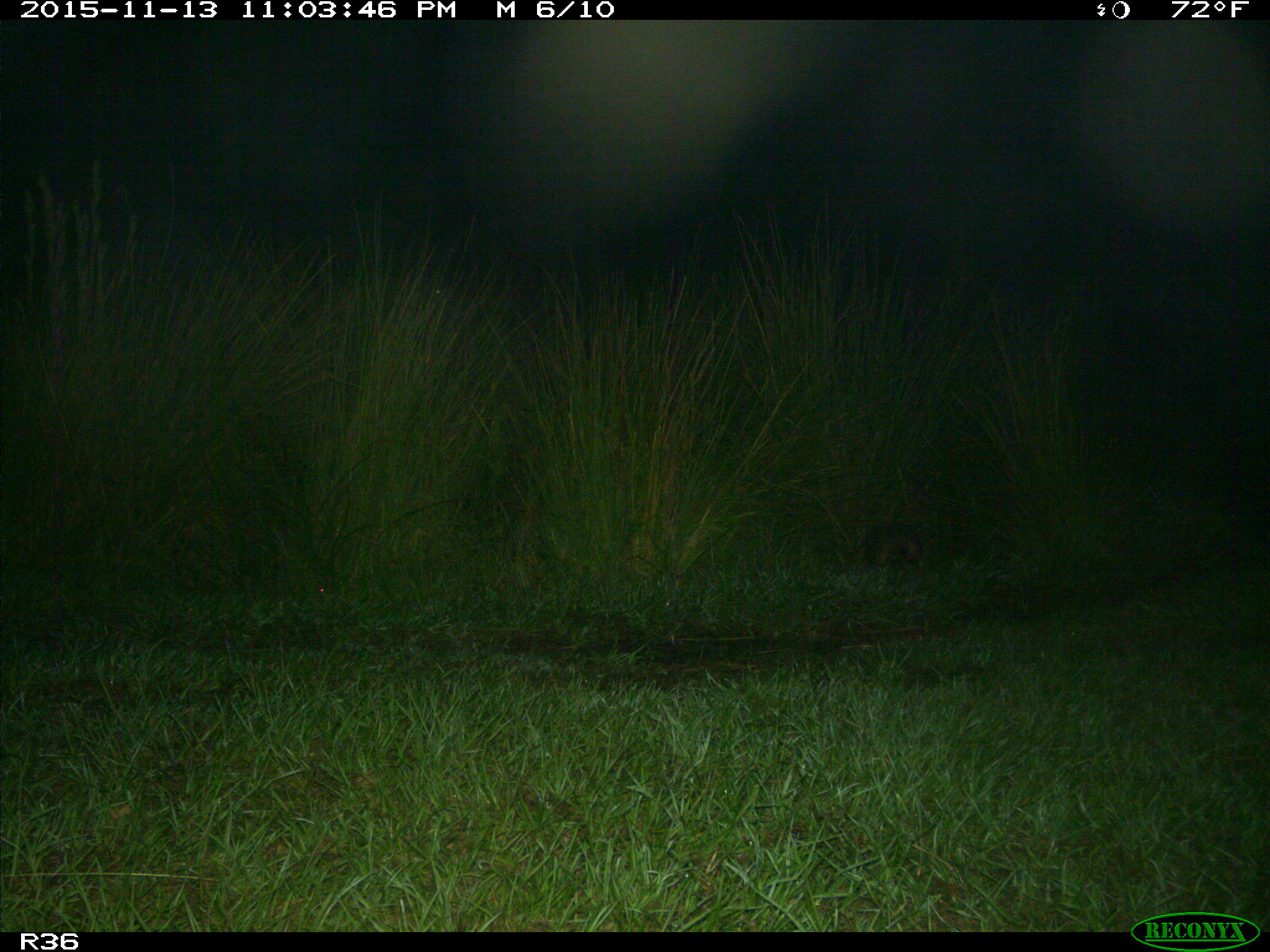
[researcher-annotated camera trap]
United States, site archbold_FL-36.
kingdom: Animalia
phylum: Chordata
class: Mammalia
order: Cingulata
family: Dasypodidae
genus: Dasypus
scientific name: Dasypus novemcinctus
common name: nine-banded armadillo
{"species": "Dasypus novemcinctus (nine-banded armadillo)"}